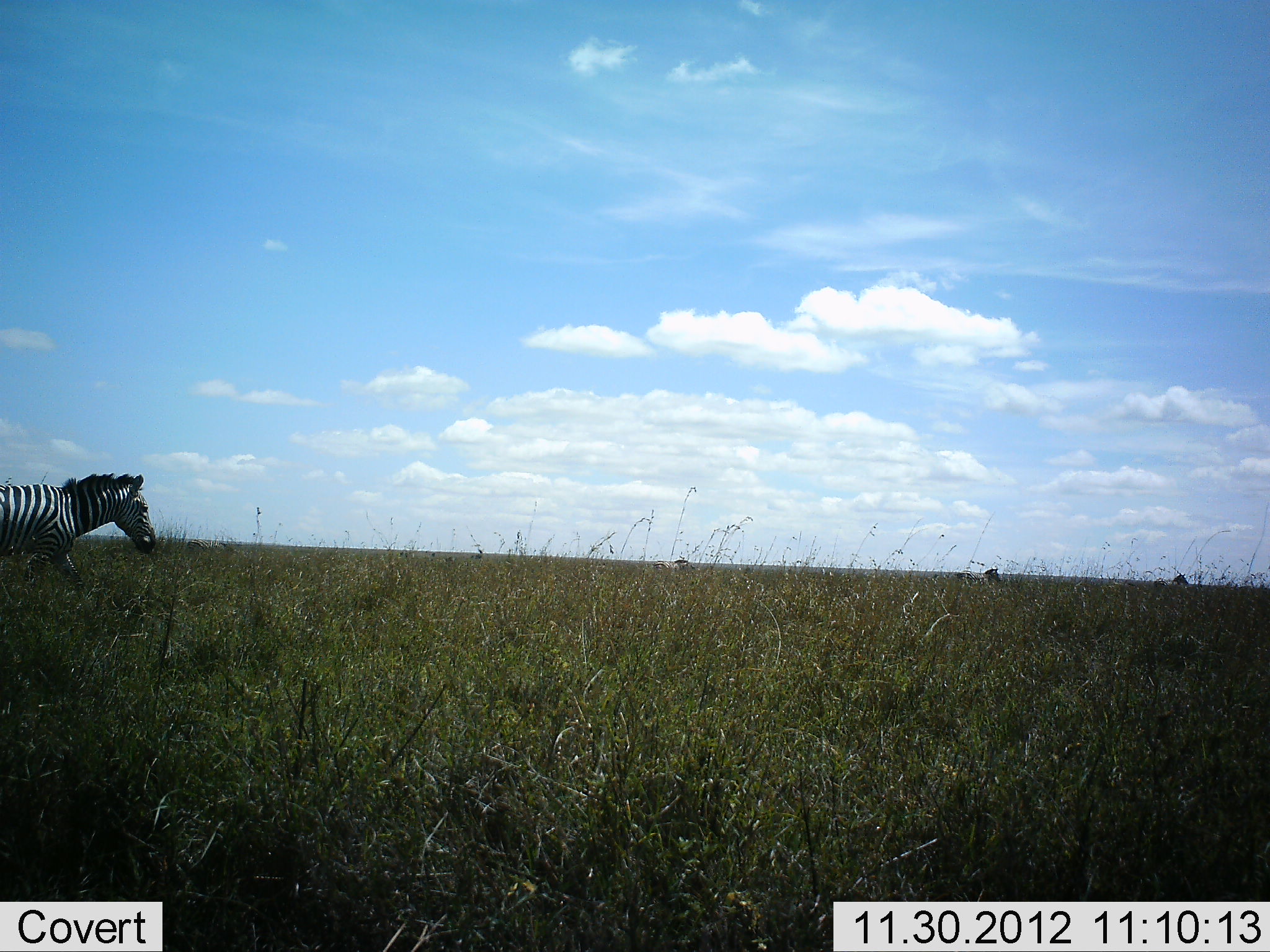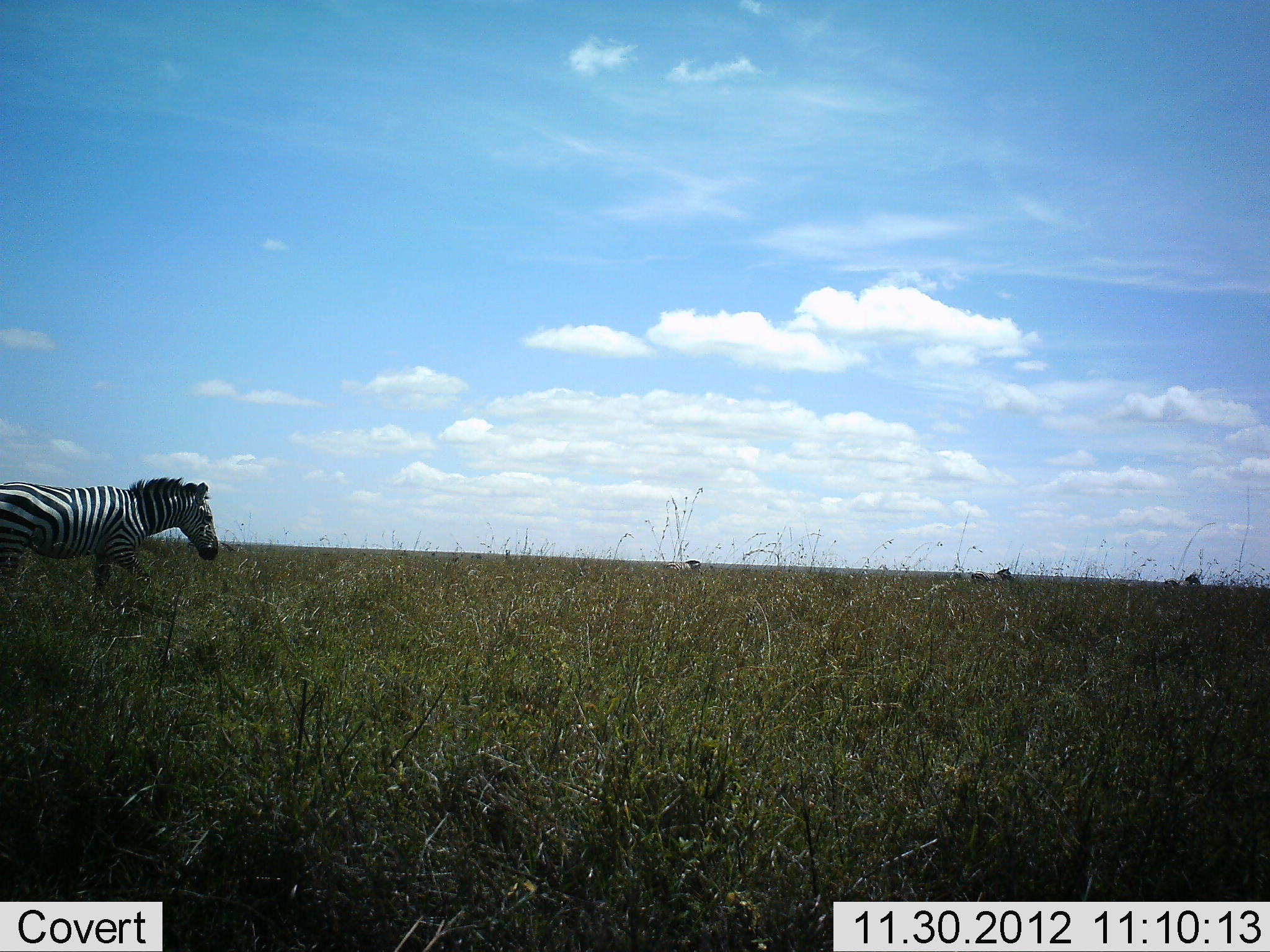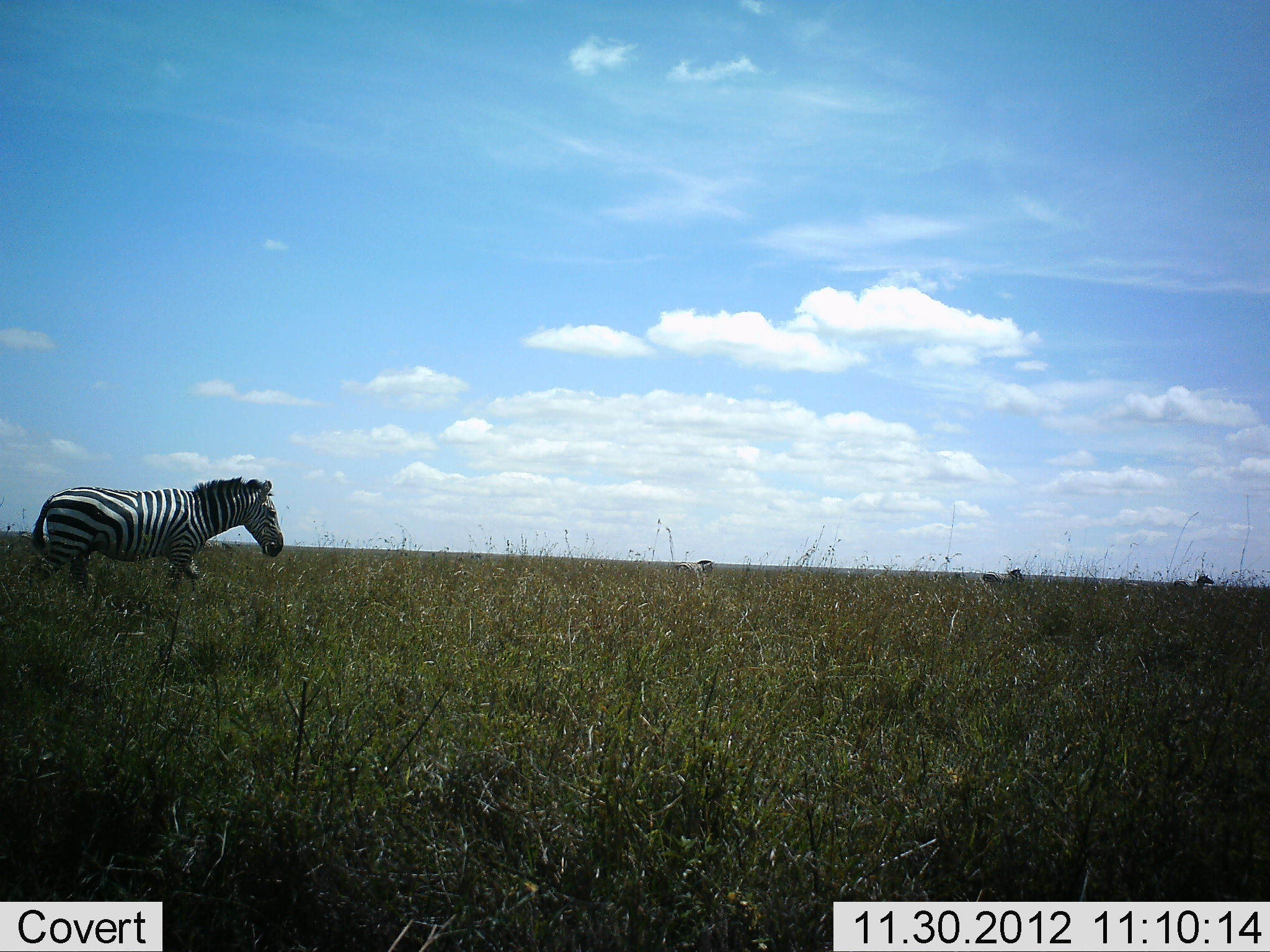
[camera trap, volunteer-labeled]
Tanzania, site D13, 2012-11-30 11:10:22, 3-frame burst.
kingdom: Animalia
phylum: Chordata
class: Mammalia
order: Perissodactyla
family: Equidae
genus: Equus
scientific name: Equus quagga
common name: plains zebra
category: zebra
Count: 4.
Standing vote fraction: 0%.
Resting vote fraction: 0%.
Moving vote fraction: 100%.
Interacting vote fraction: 0%.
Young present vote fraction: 0%.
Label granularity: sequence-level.